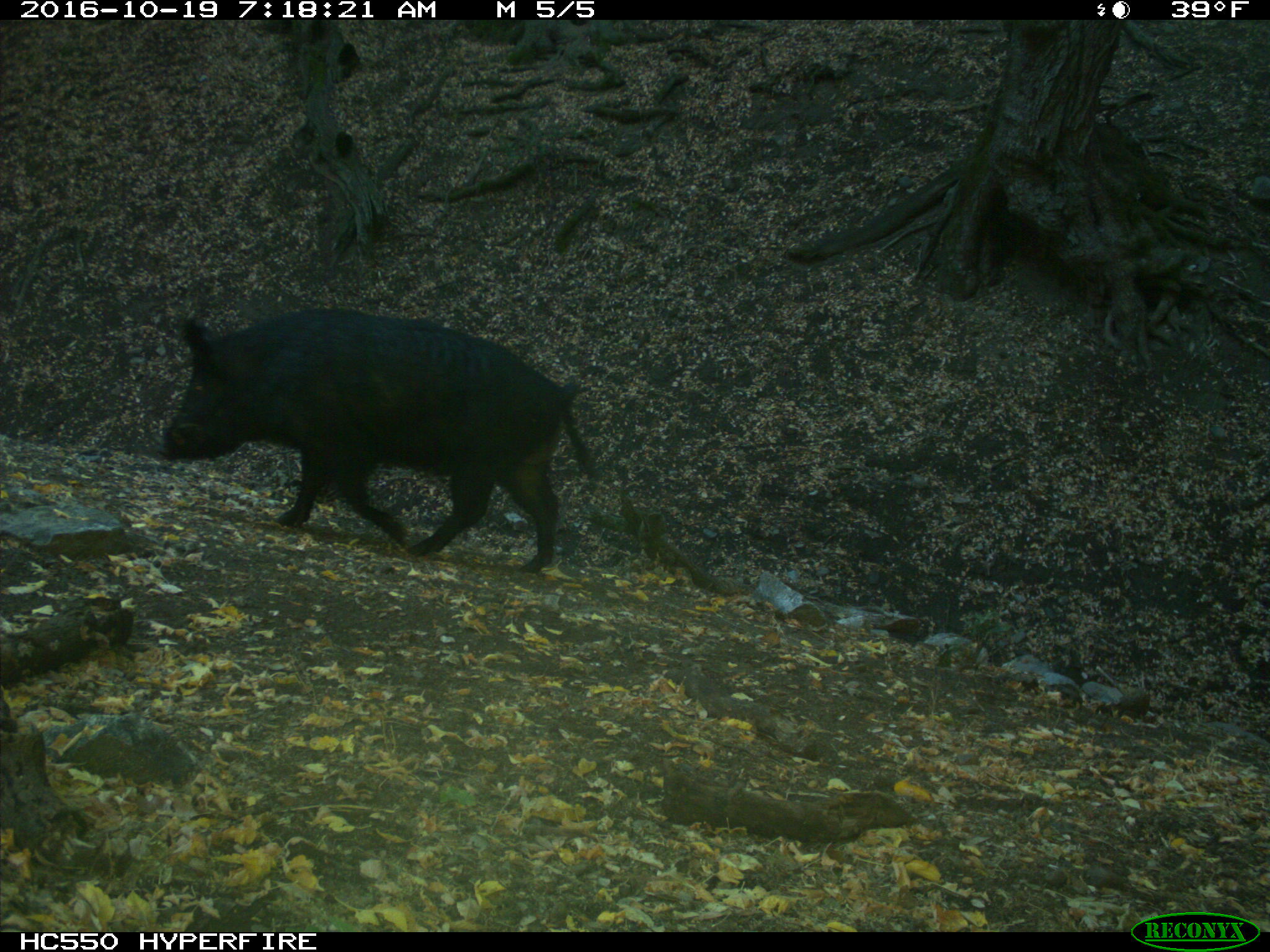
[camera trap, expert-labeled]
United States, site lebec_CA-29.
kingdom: Animalia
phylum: Chordata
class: Mammalia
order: Artiodactyla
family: Suidae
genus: Sus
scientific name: Sus scrofa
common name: wild boar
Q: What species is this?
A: Sus scrofa (wild boar).